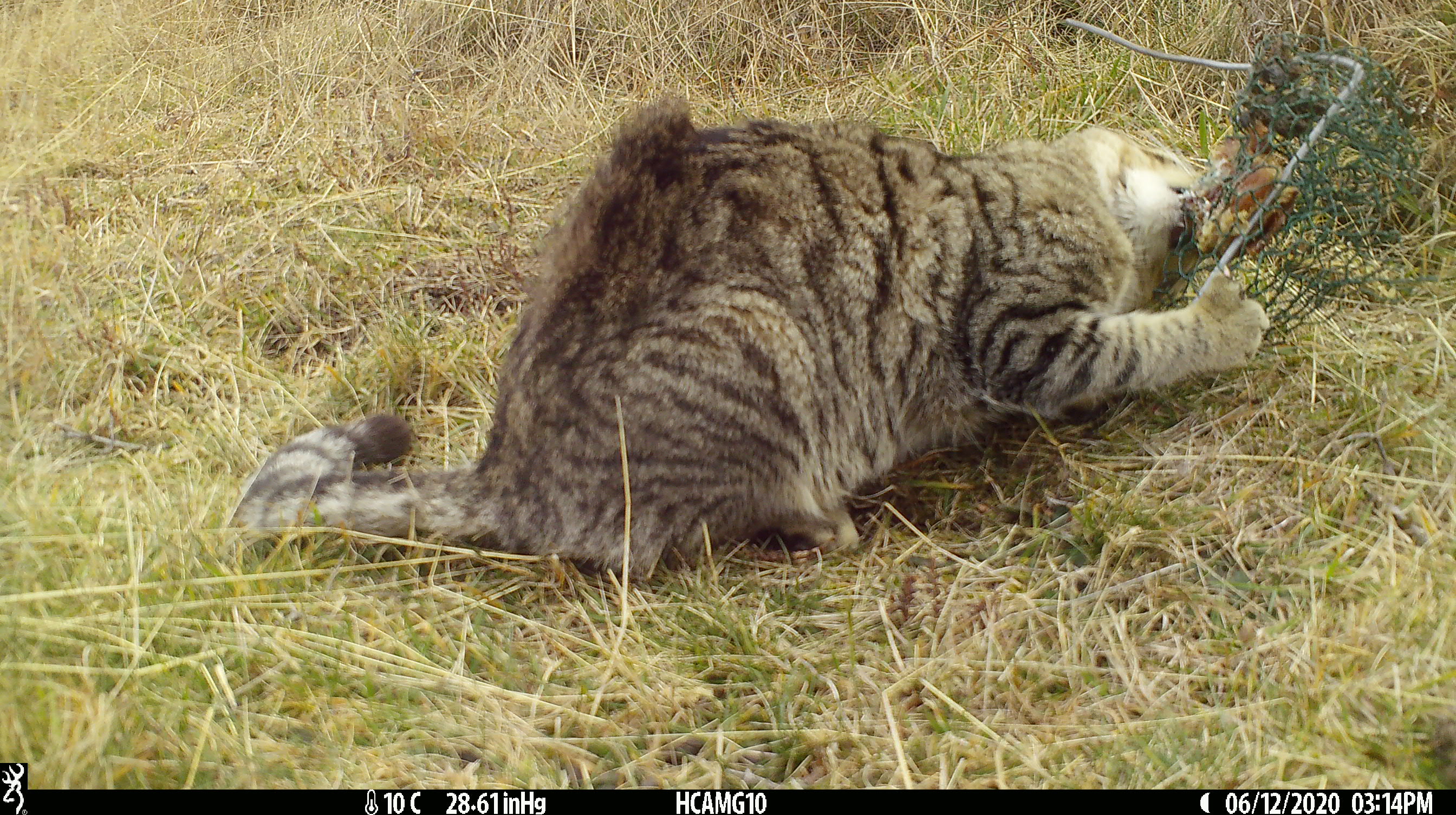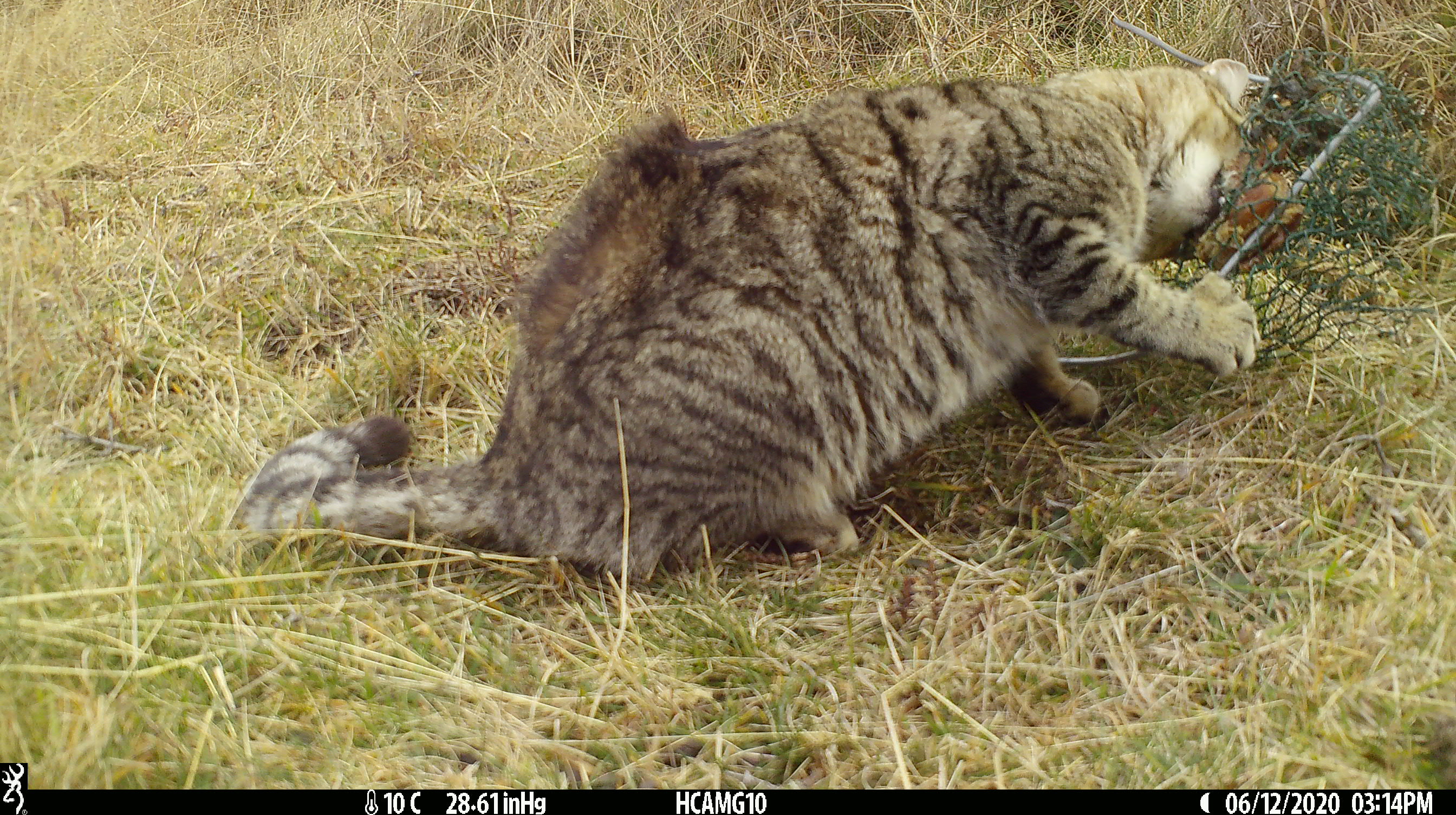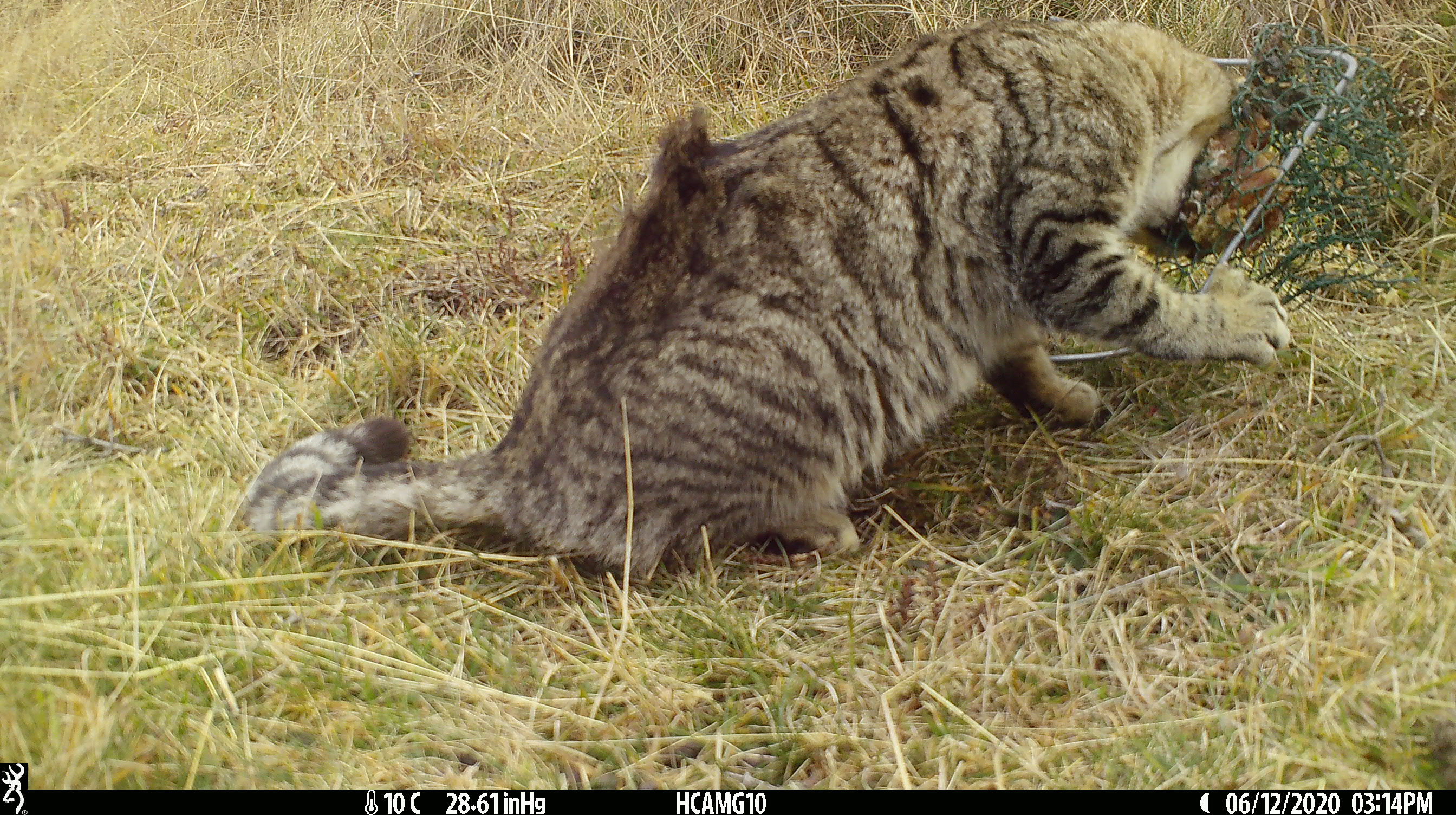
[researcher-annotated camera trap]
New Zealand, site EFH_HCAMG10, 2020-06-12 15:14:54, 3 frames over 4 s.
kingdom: Animalia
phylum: Chordata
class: Mammalia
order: Carnivora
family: Felidae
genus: Felis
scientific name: Felis catus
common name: domestic cat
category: cat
Cat (domestic cat) (Felis catus).